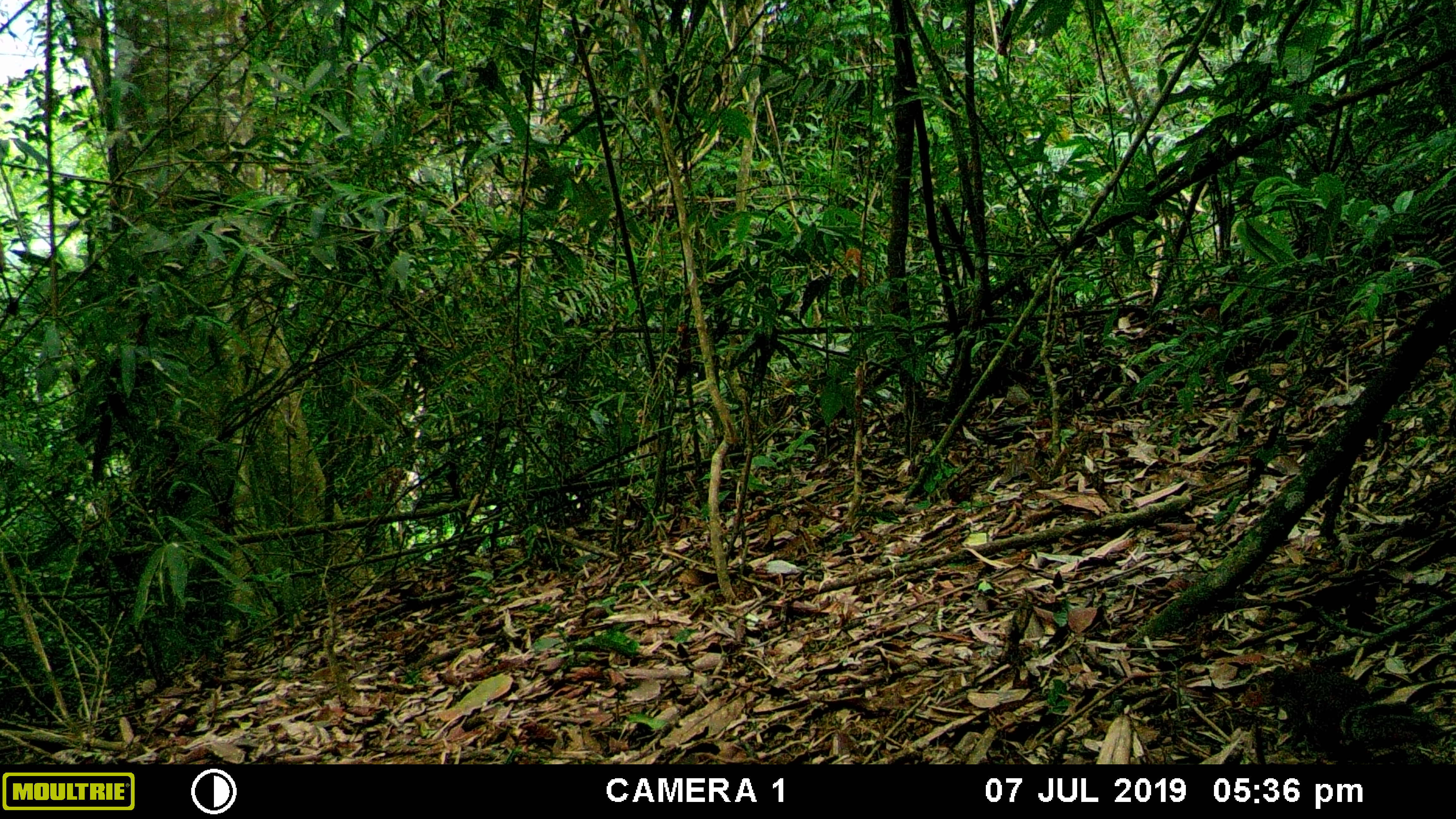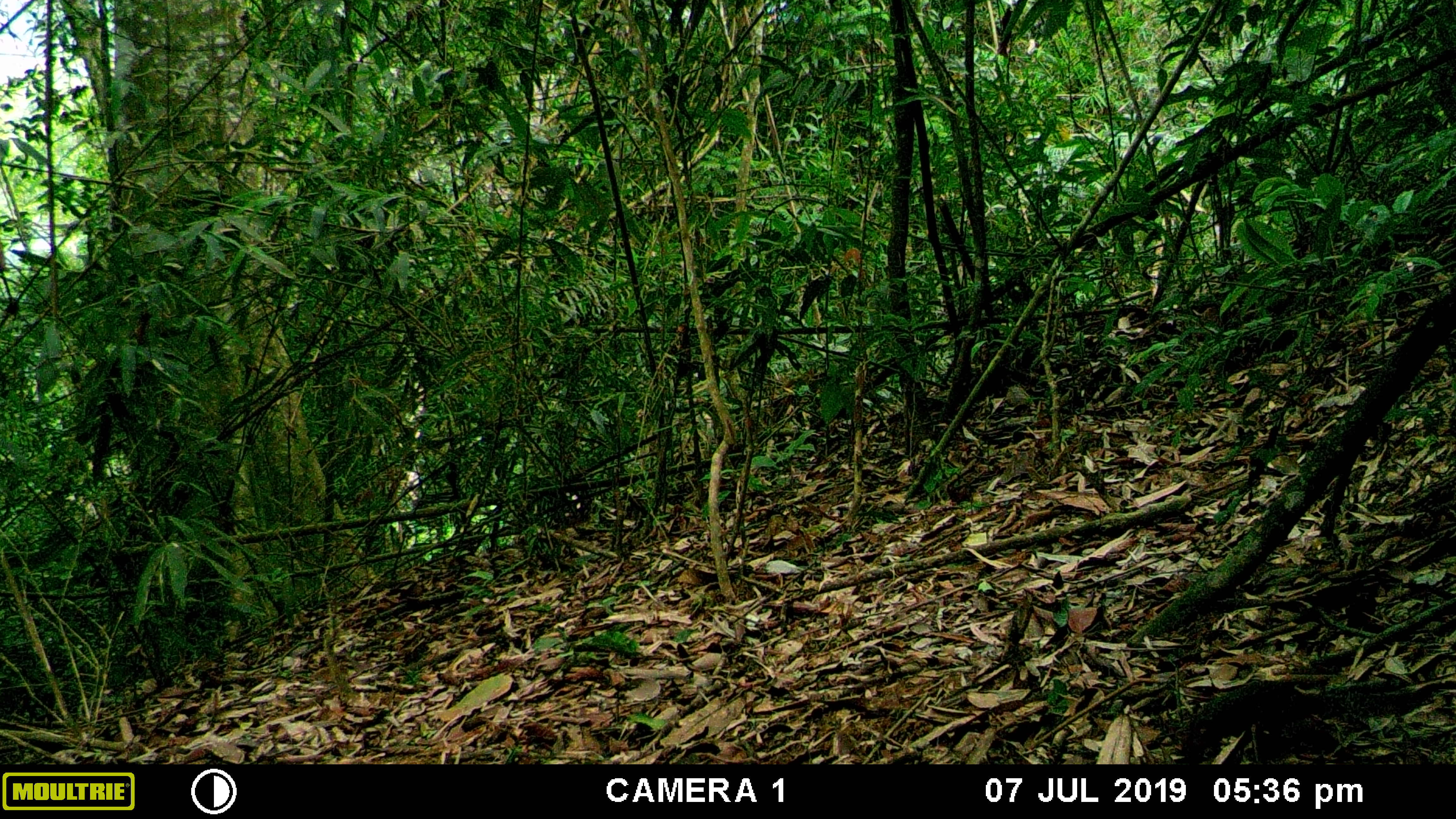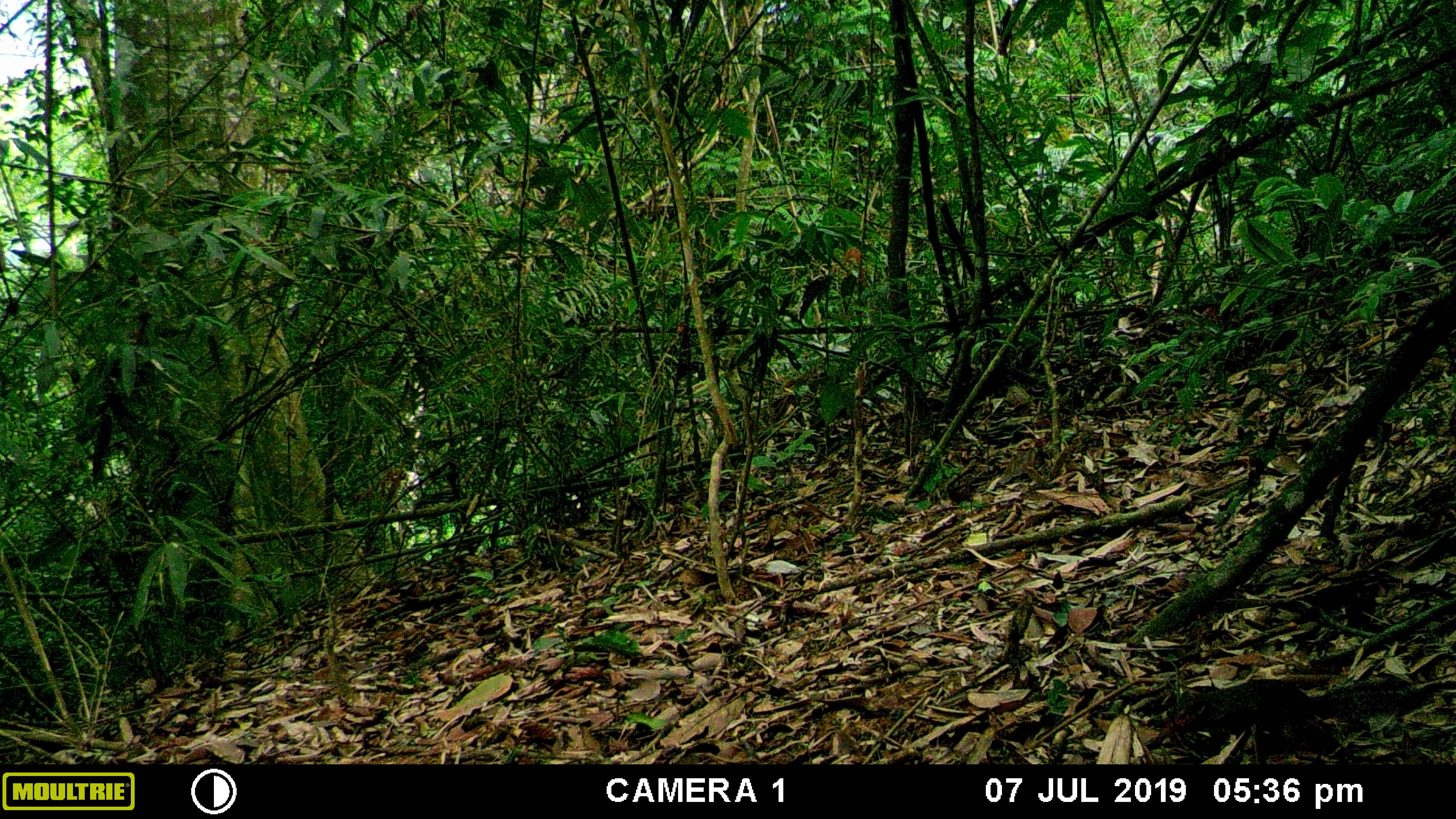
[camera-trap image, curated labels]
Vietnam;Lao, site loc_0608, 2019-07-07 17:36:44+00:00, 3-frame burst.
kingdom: Animalia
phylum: Chordata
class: Mammalia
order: Rodentia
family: Sciuridae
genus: Dremomys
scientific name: Dremomys rufigenis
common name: red-cheeked squirrel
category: red cheeked squirrel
Red cheeked squirrel (red-cheeked squirrel) (Dremomys rufigenis). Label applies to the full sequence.